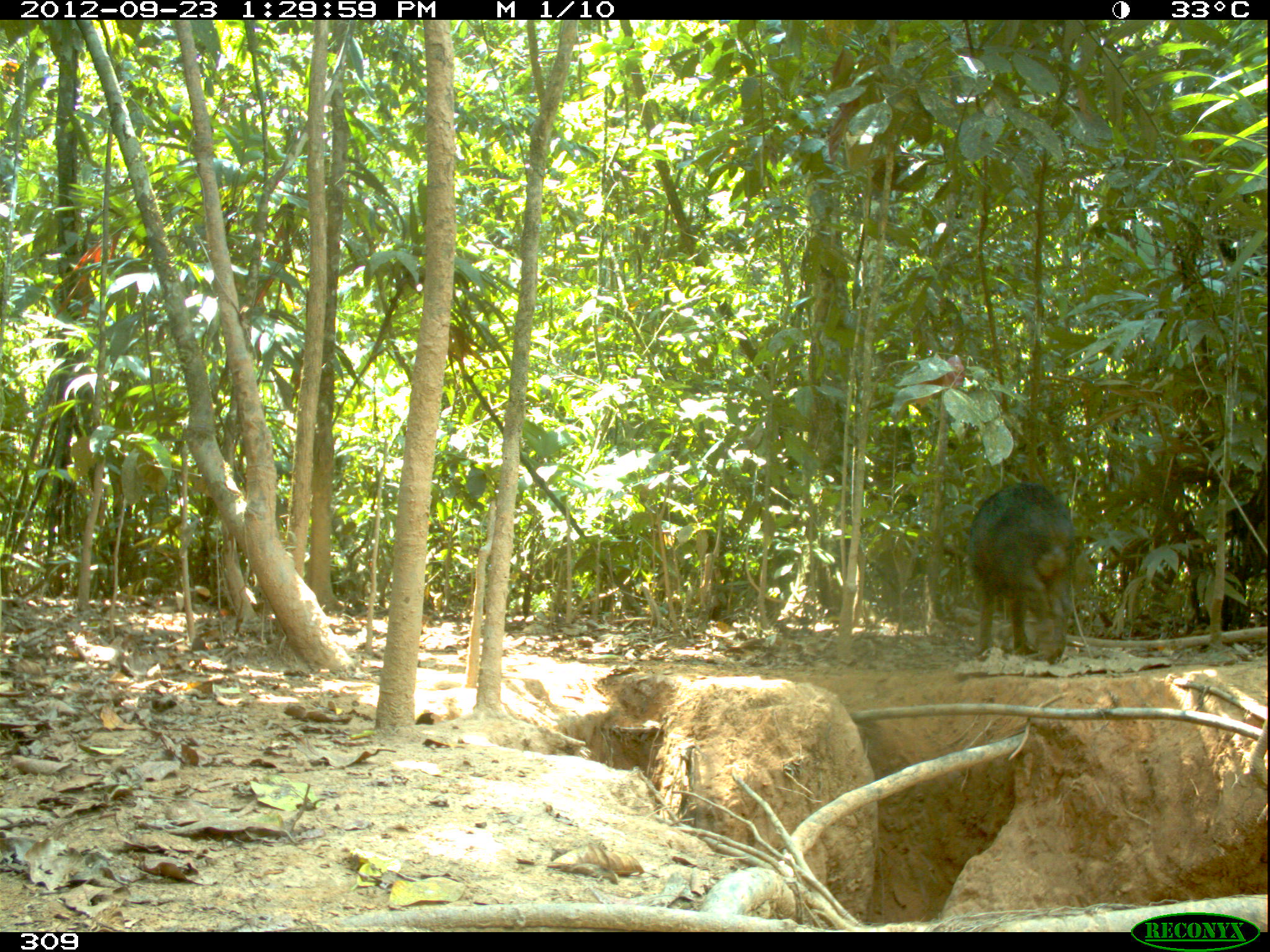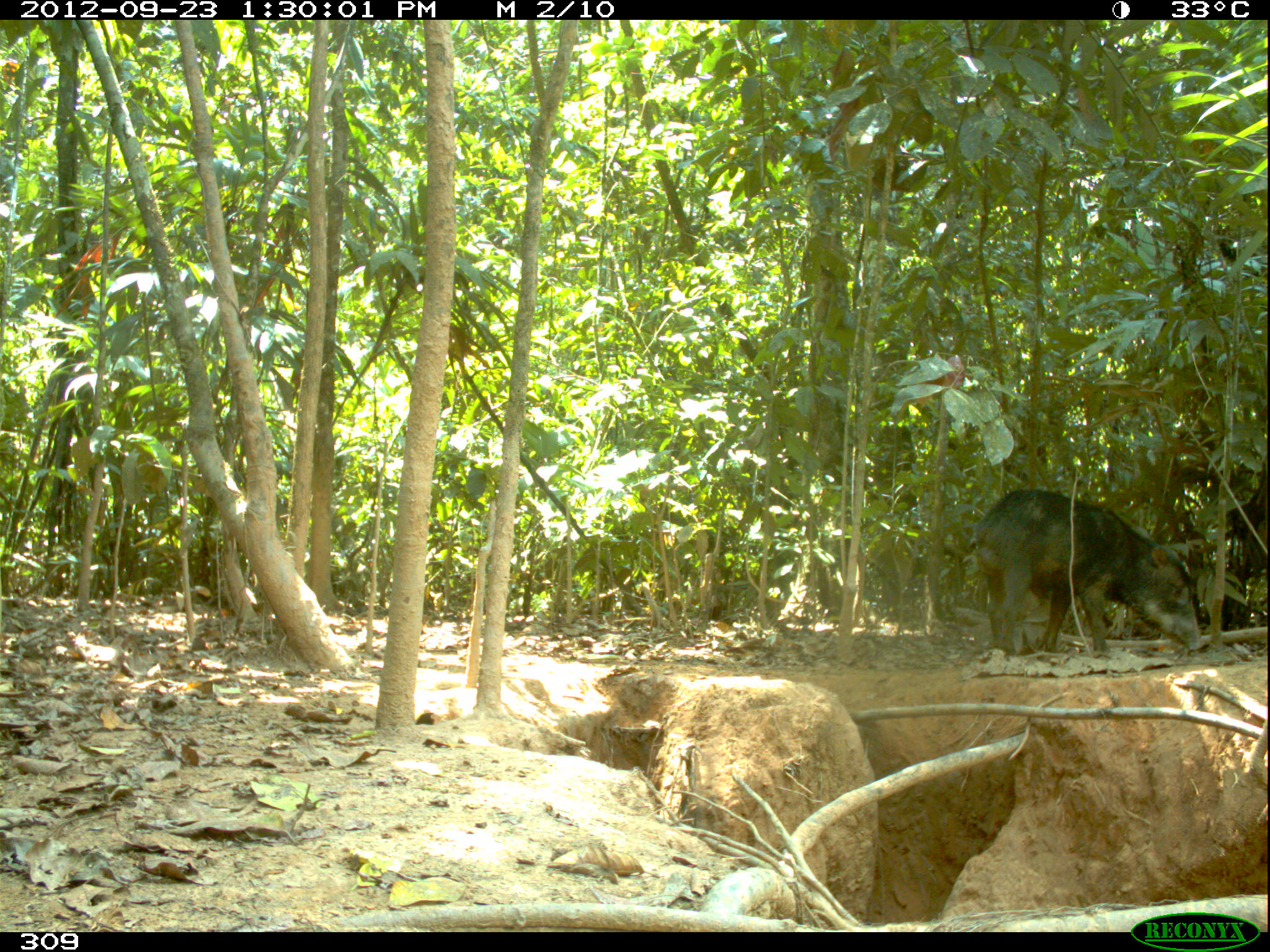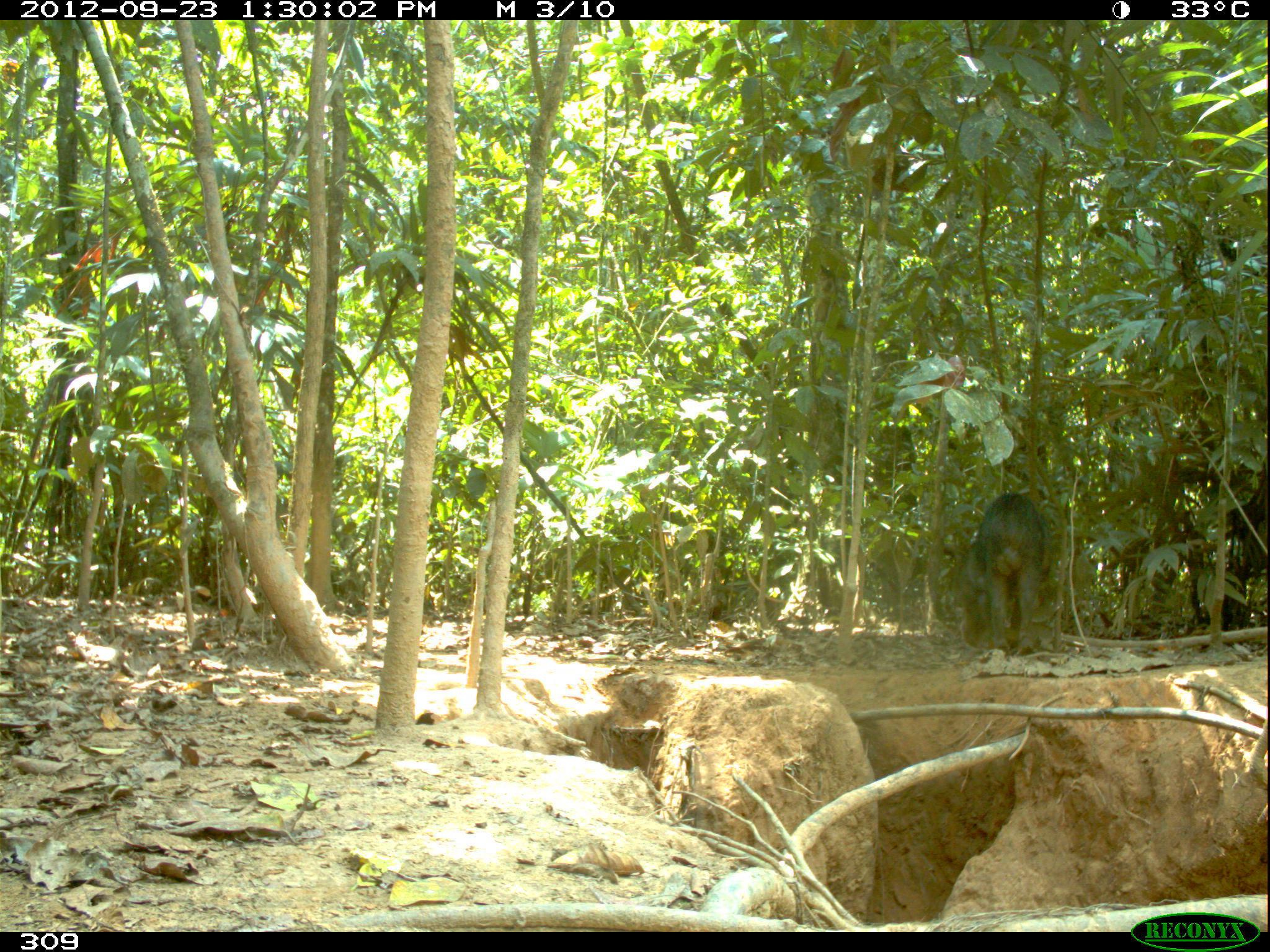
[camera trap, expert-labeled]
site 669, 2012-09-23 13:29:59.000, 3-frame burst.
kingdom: Animalia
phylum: Chordata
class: Mammalia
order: Artiodactyla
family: Tayassuidae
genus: Tayassu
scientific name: Tayassu pecari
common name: white-lipped peccary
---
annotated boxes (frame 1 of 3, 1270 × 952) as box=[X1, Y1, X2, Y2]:
tayassu pecari: box=[967, 481, 1077, 661]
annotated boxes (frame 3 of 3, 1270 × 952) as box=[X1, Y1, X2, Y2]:
tayassu pecari: box=[958, 492, 1048, 656]